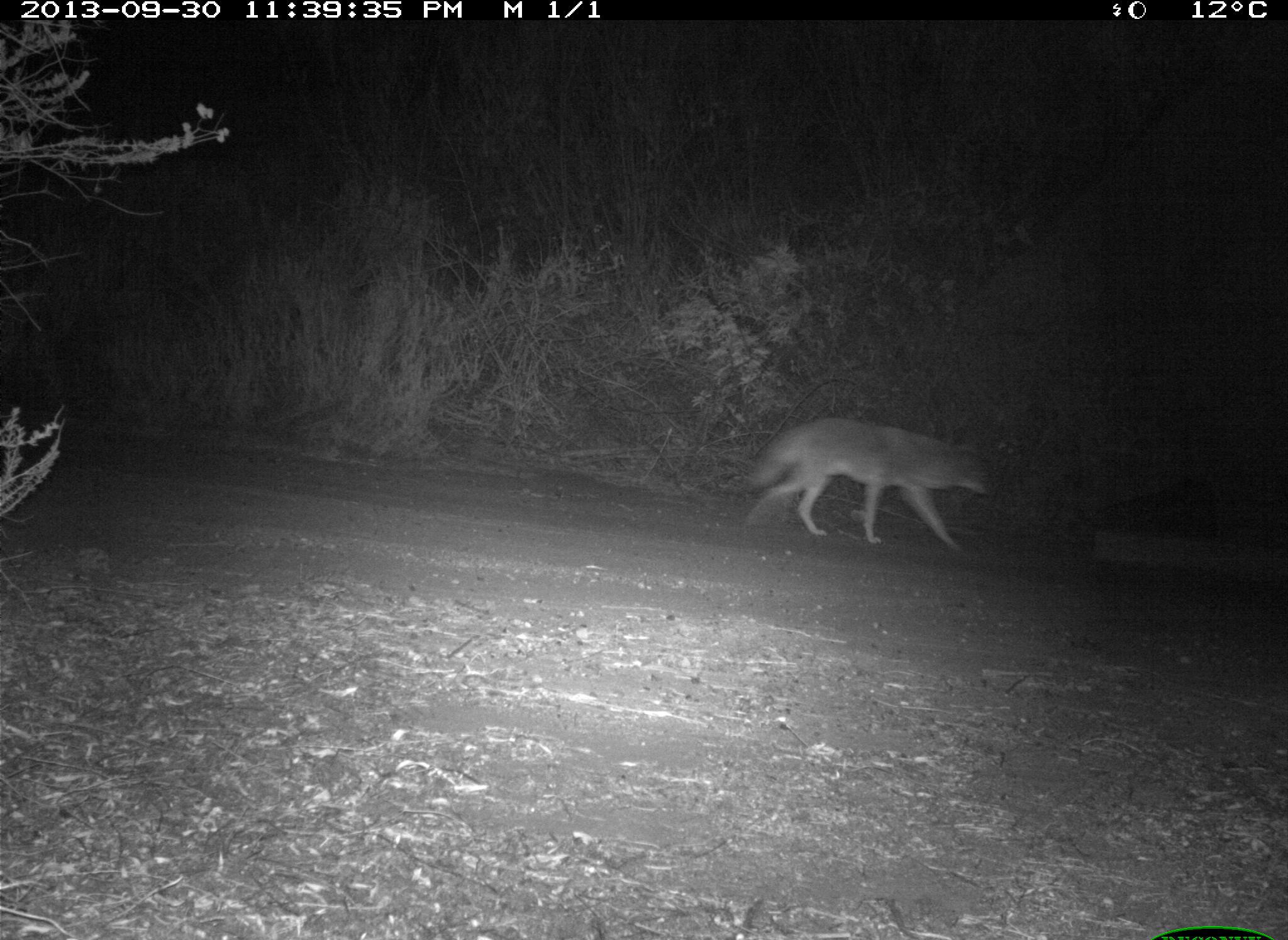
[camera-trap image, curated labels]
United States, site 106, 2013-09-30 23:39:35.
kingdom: Animalia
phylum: Chordata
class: Mammalia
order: Carnivora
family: Canidae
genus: Canis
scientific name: Canis latrans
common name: coyote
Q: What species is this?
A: Coyote (Canis latrans).